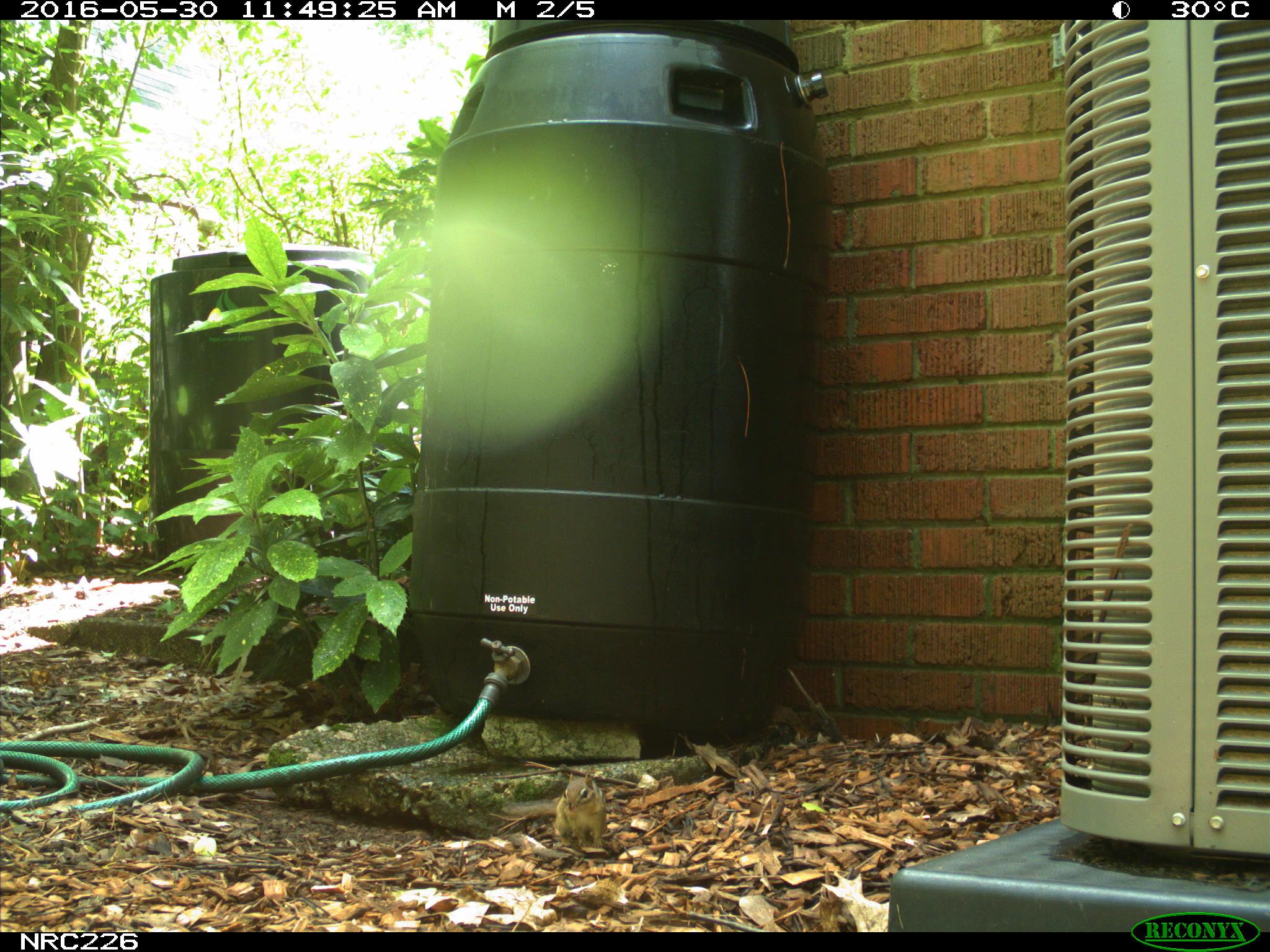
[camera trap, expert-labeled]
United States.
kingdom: Animalia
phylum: Chordata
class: Mammalia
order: Rodentia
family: Sciuridae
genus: Tamias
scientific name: Tamias striatus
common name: eastern chipmunk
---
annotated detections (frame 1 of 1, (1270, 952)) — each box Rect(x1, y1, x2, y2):
Eastern Chipmunk: Rect(548, 765, 616, 853)